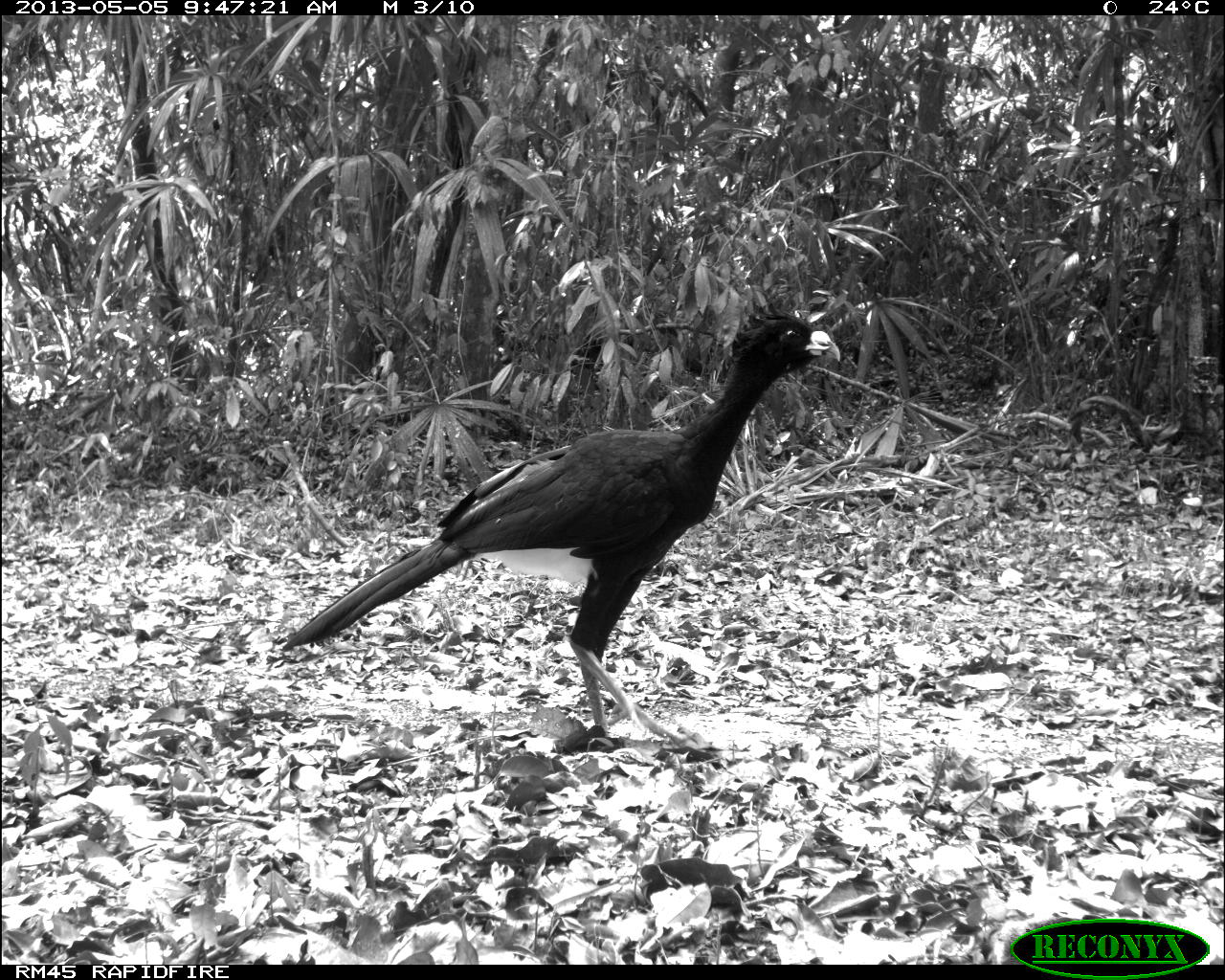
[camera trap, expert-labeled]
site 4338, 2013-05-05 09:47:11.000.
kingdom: Animalia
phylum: Chordata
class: Aves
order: Galliformes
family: Cracidae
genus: Crax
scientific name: Crax rubra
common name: great curassow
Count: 1.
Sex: male.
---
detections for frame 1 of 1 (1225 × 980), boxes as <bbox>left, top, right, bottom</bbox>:
crax rubra: <bbox>278, 305, 841, 740</bbox>